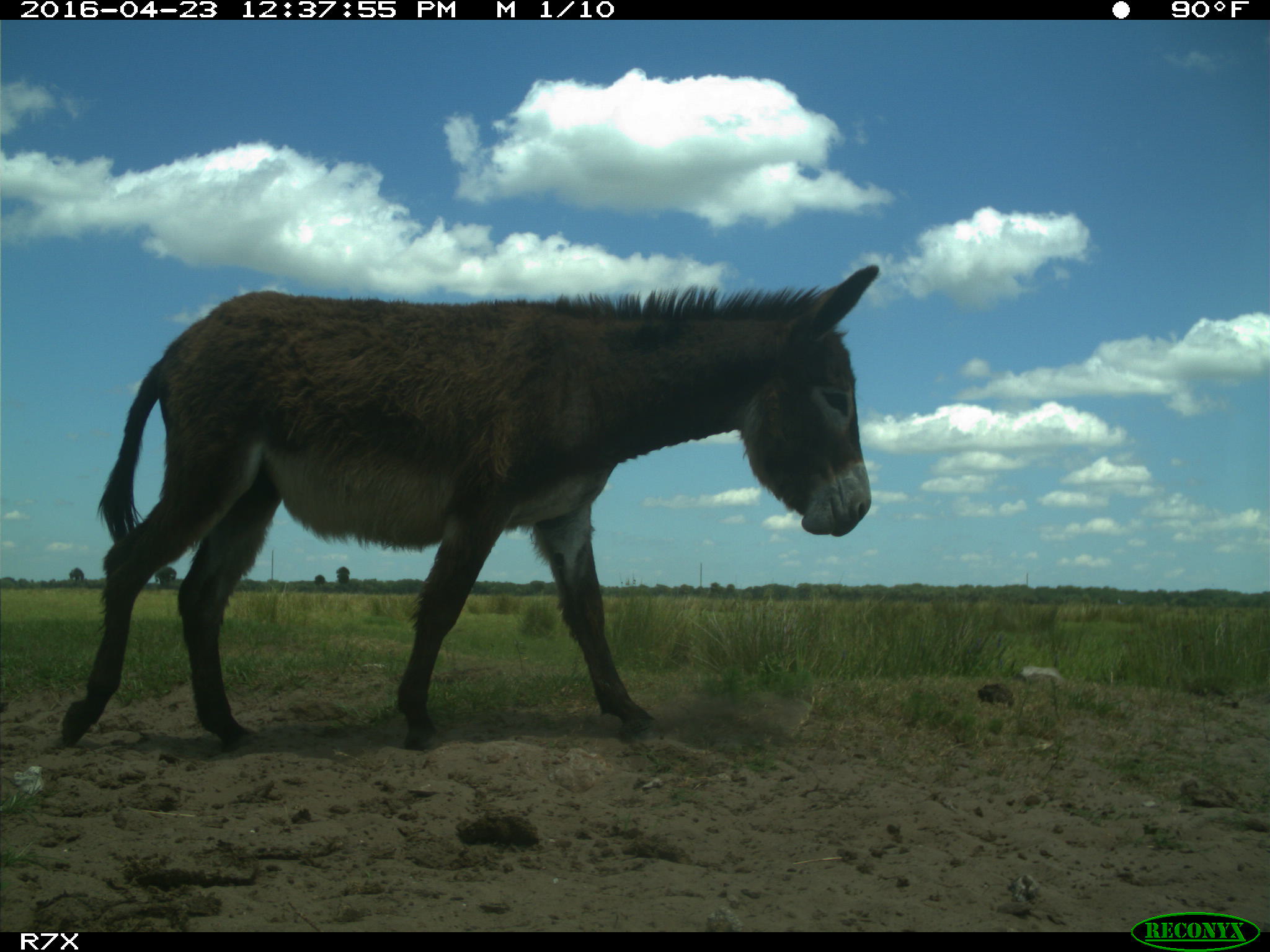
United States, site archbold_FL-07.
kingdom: Animalia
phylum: Chordata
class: Mammalia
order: Artiodactyla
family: Bovidae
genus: Bos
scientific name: Bos taurus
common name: domestic cow